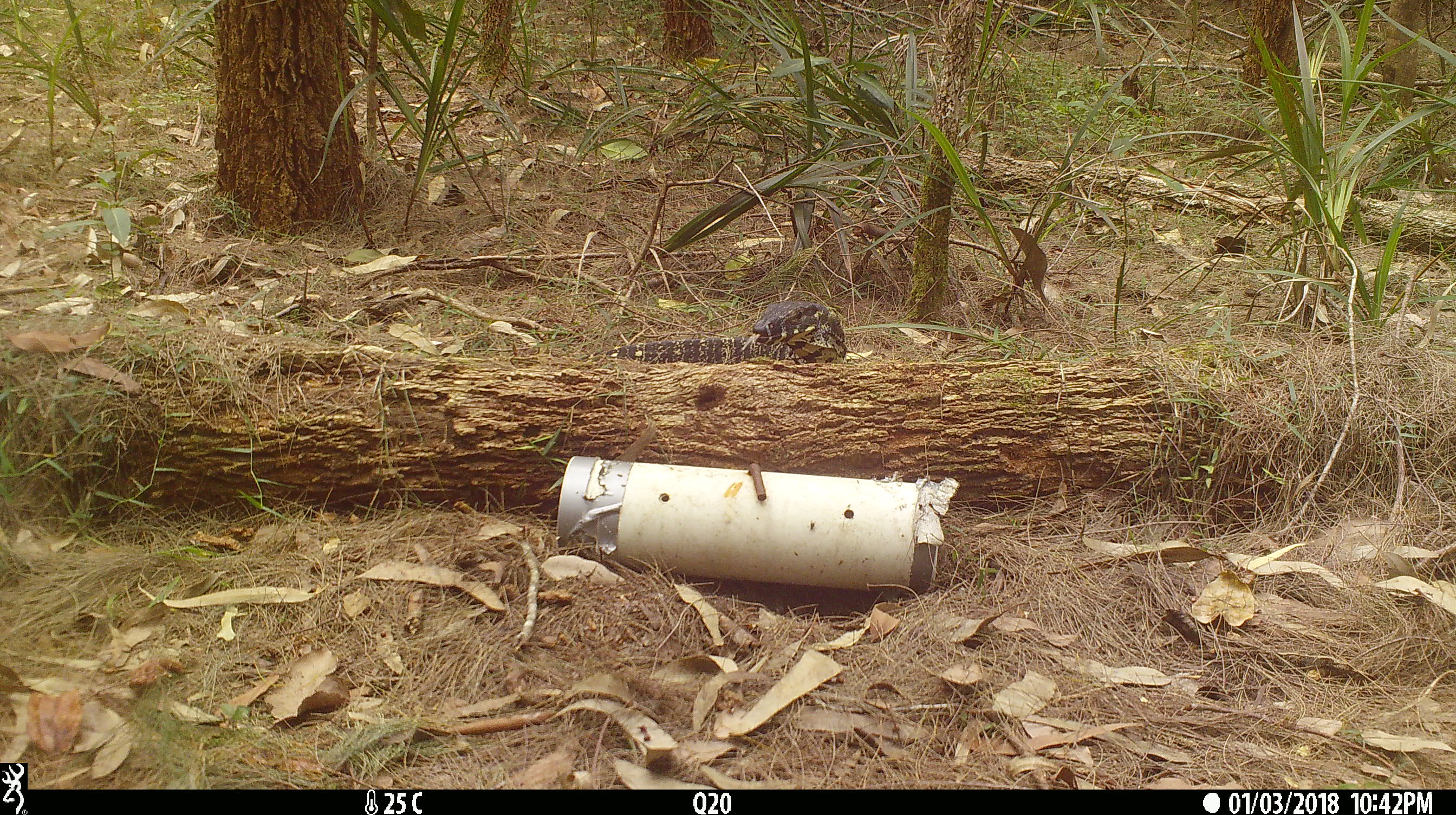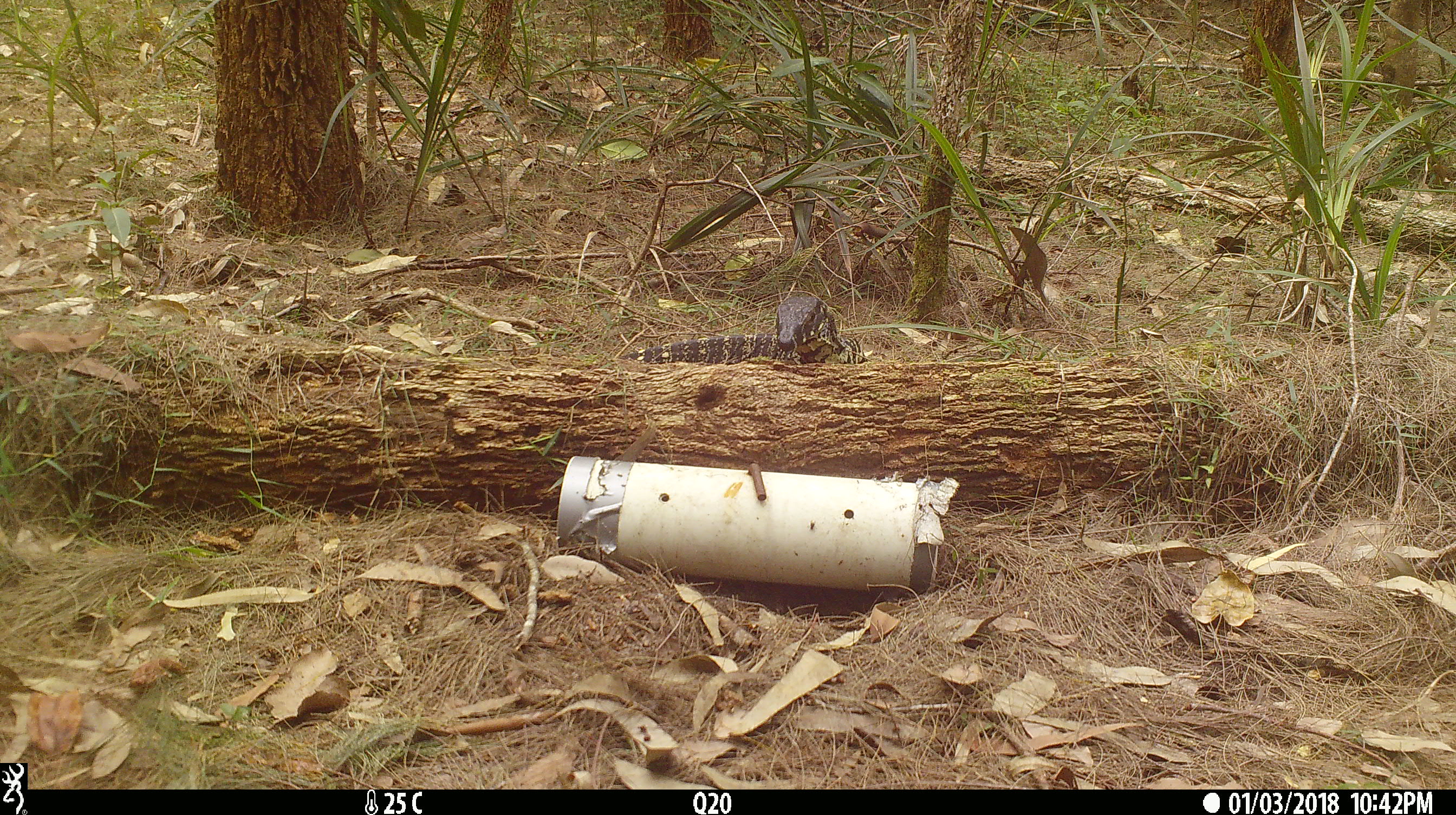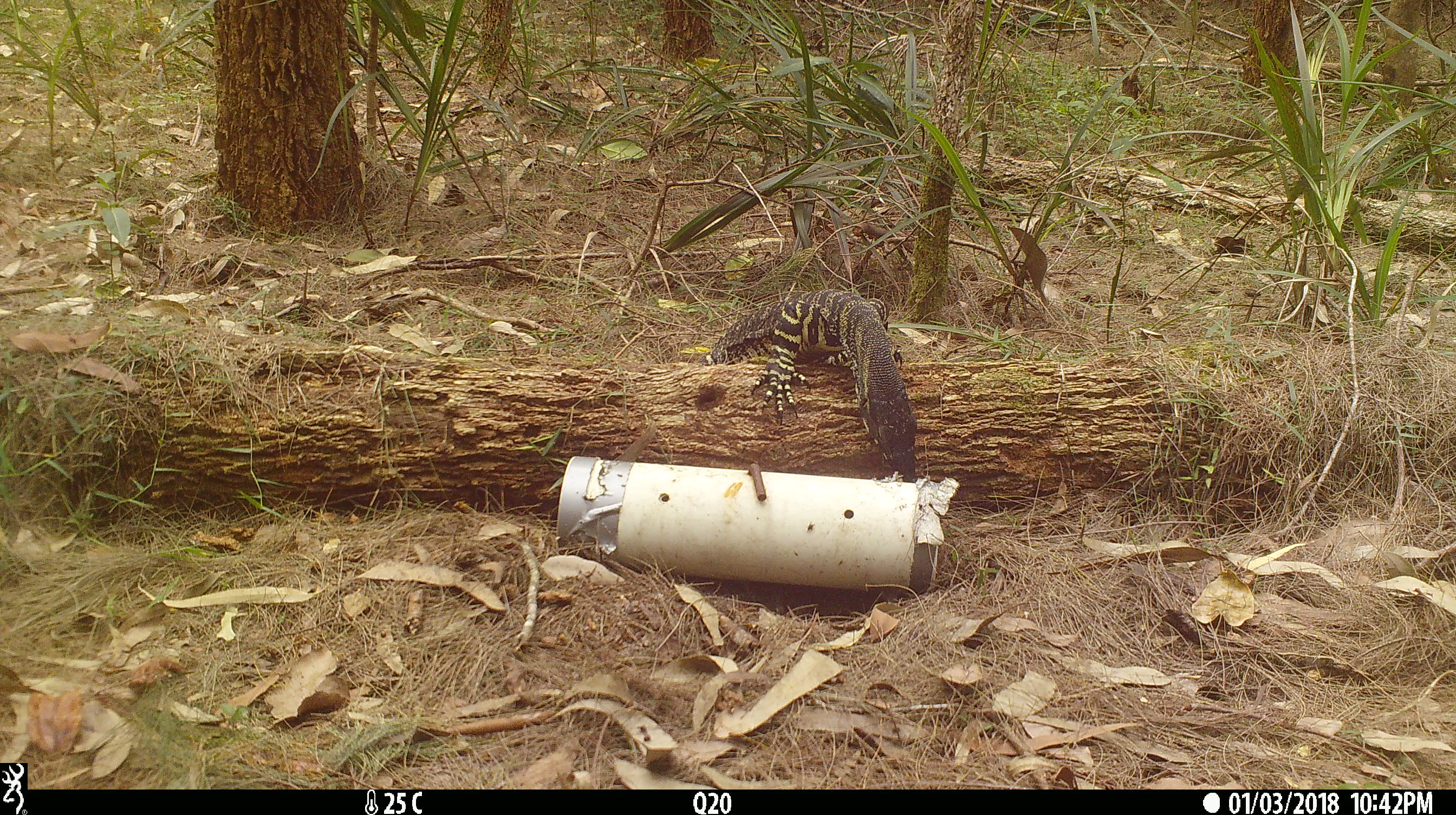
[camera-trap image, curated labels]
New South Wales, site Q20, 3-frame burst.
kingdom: Animalia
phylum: Chordata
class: Reptilia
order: Squamata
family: Varanidae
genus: Varanus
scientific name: Varanus varius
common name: lace monitor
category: goanna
Goanna (lace monitor) (Varanus varius).